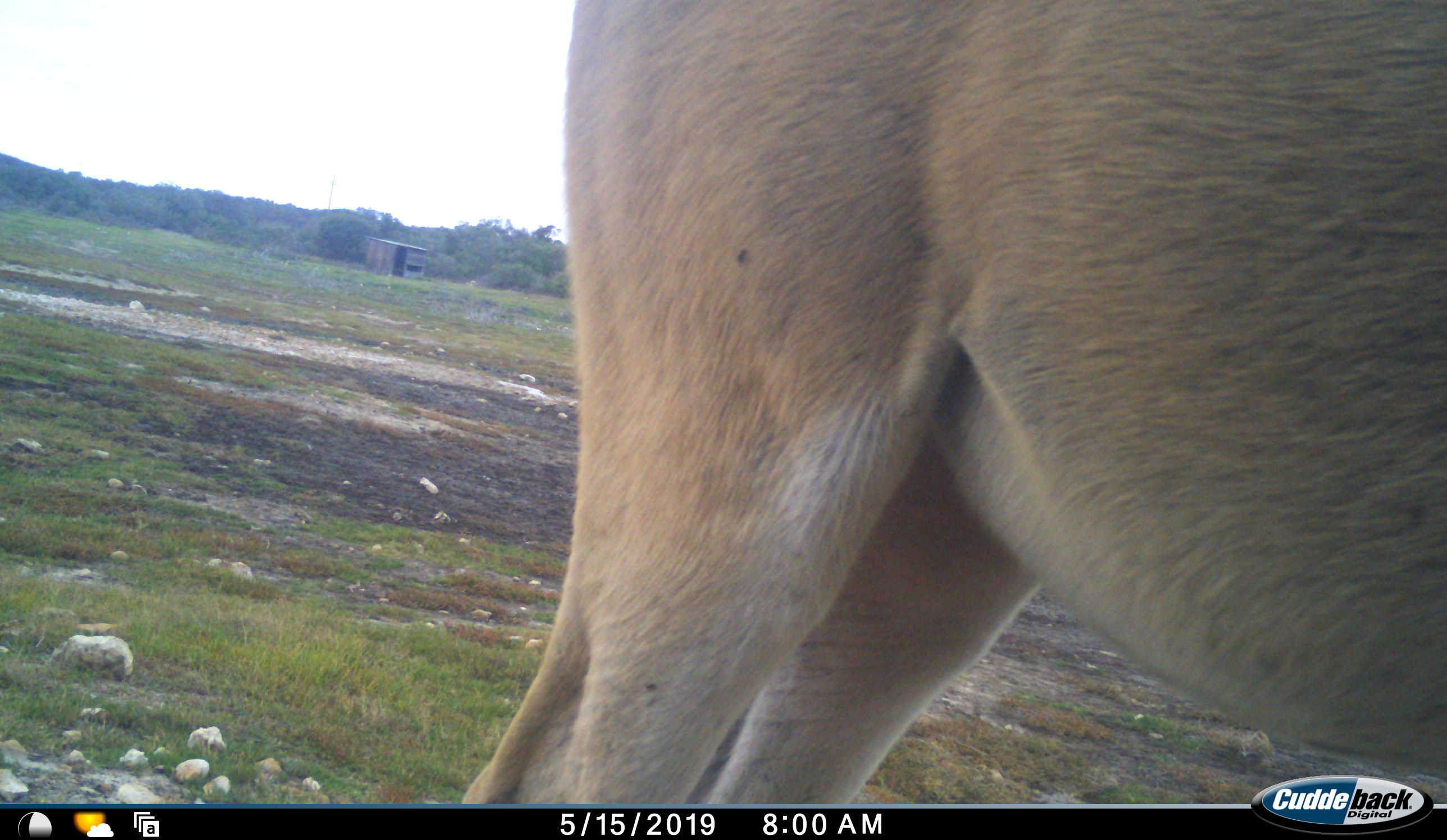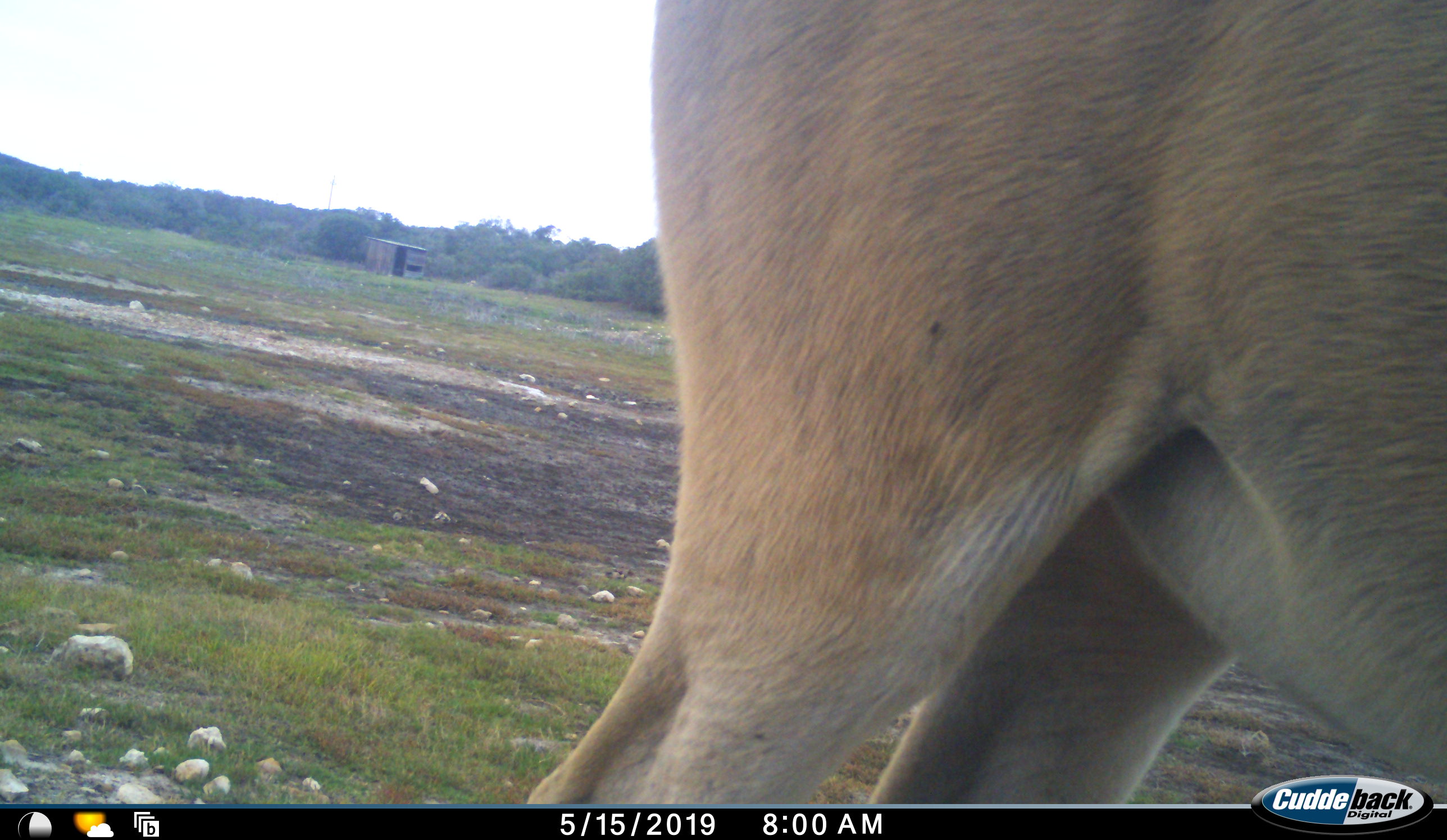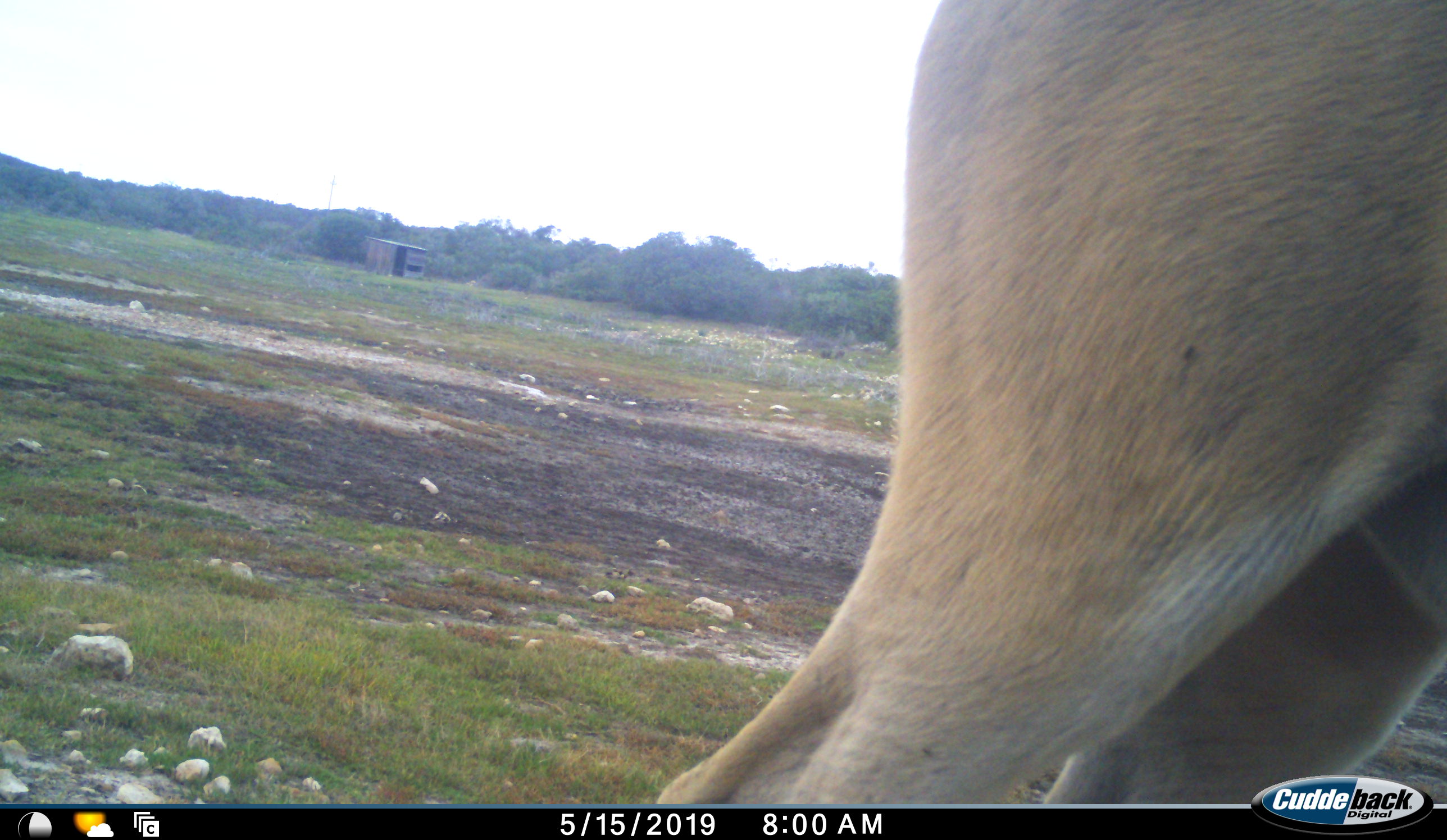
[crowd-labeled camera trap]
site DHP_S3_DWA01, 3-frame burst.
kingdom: Animalia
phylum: Chordata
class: Mammalia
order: Artiodactyla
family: Bovidae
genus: Tragelaphus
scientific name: Tragelaphus oryx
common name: eland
Eland (Tragelaphus oryx), count 1. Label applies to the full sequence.